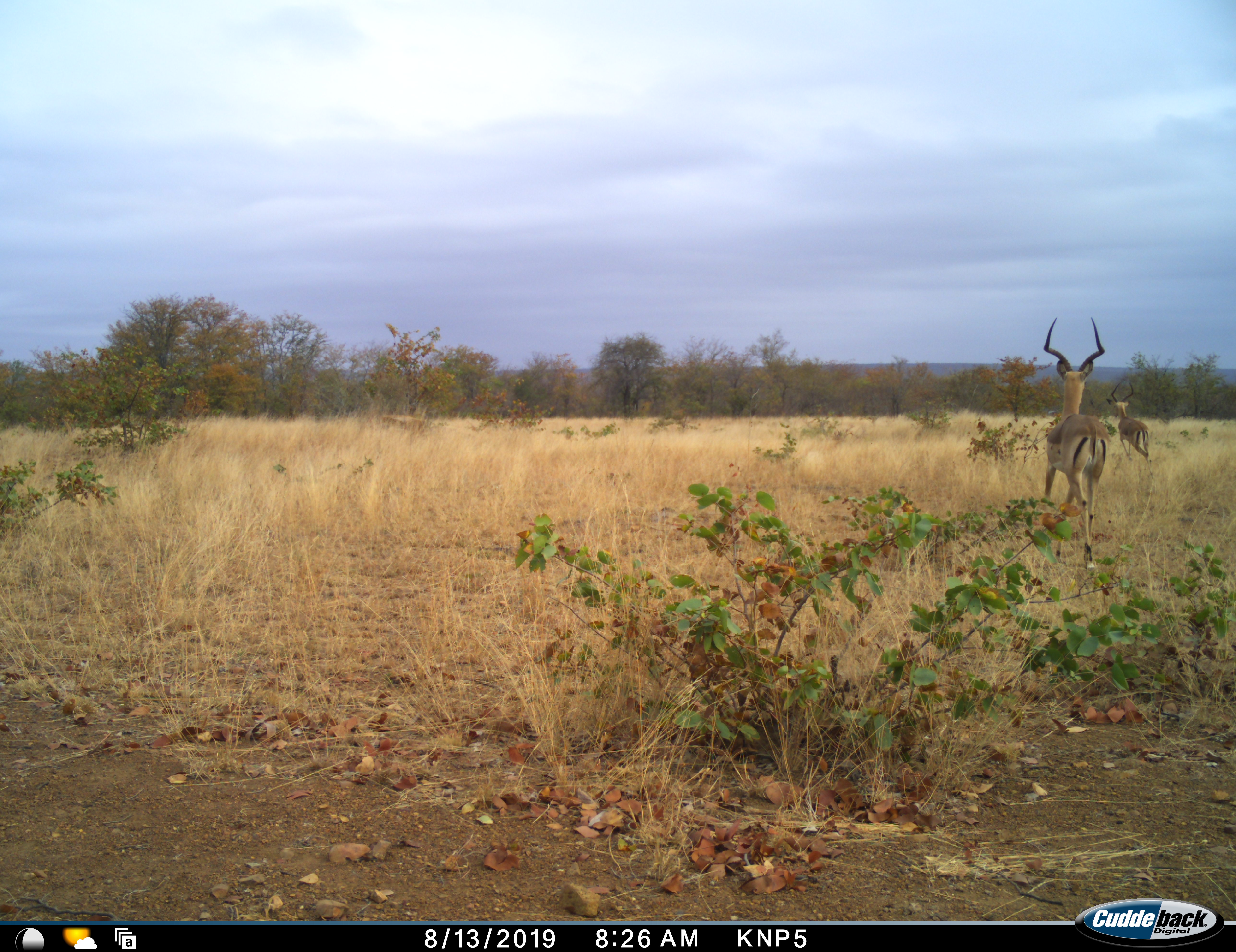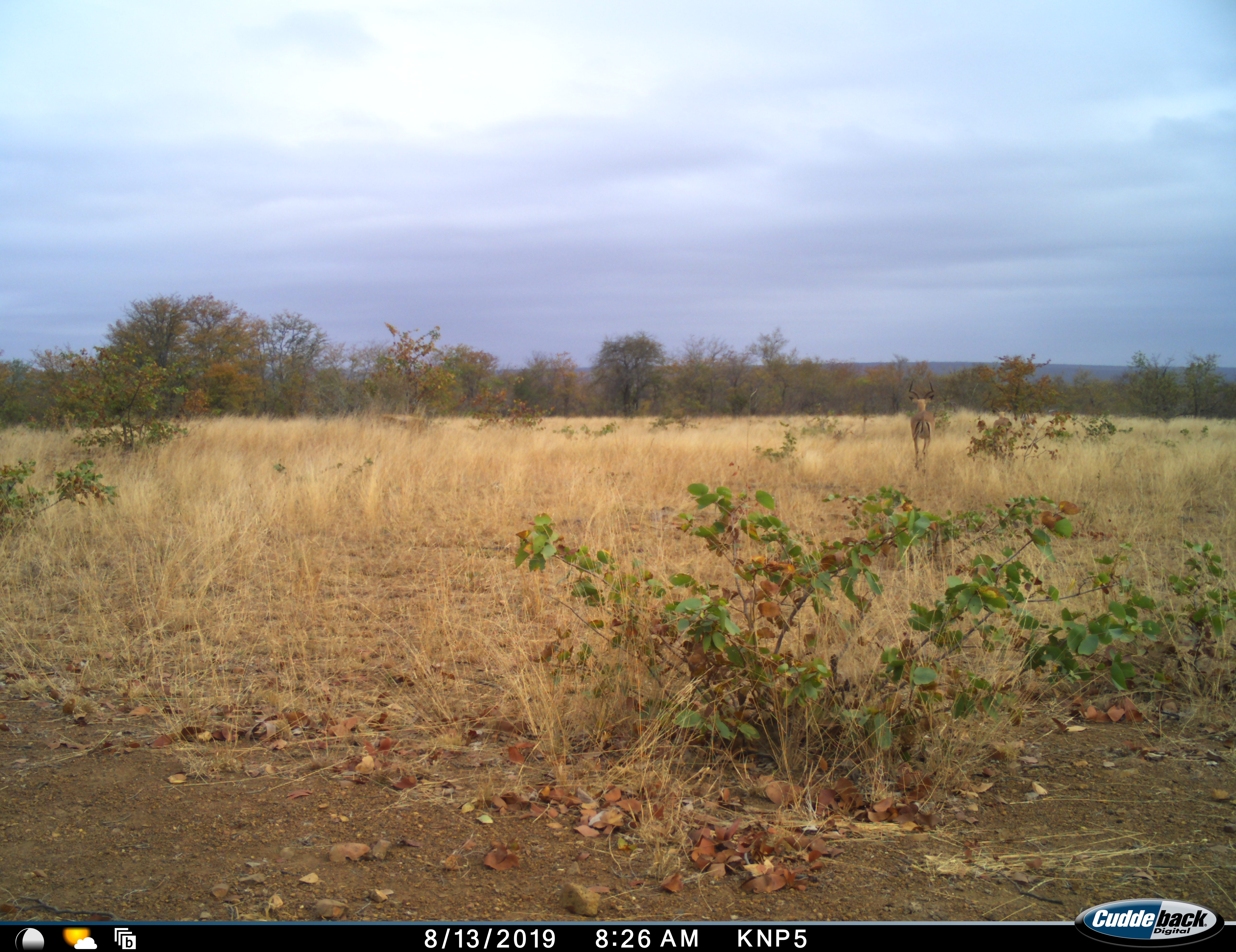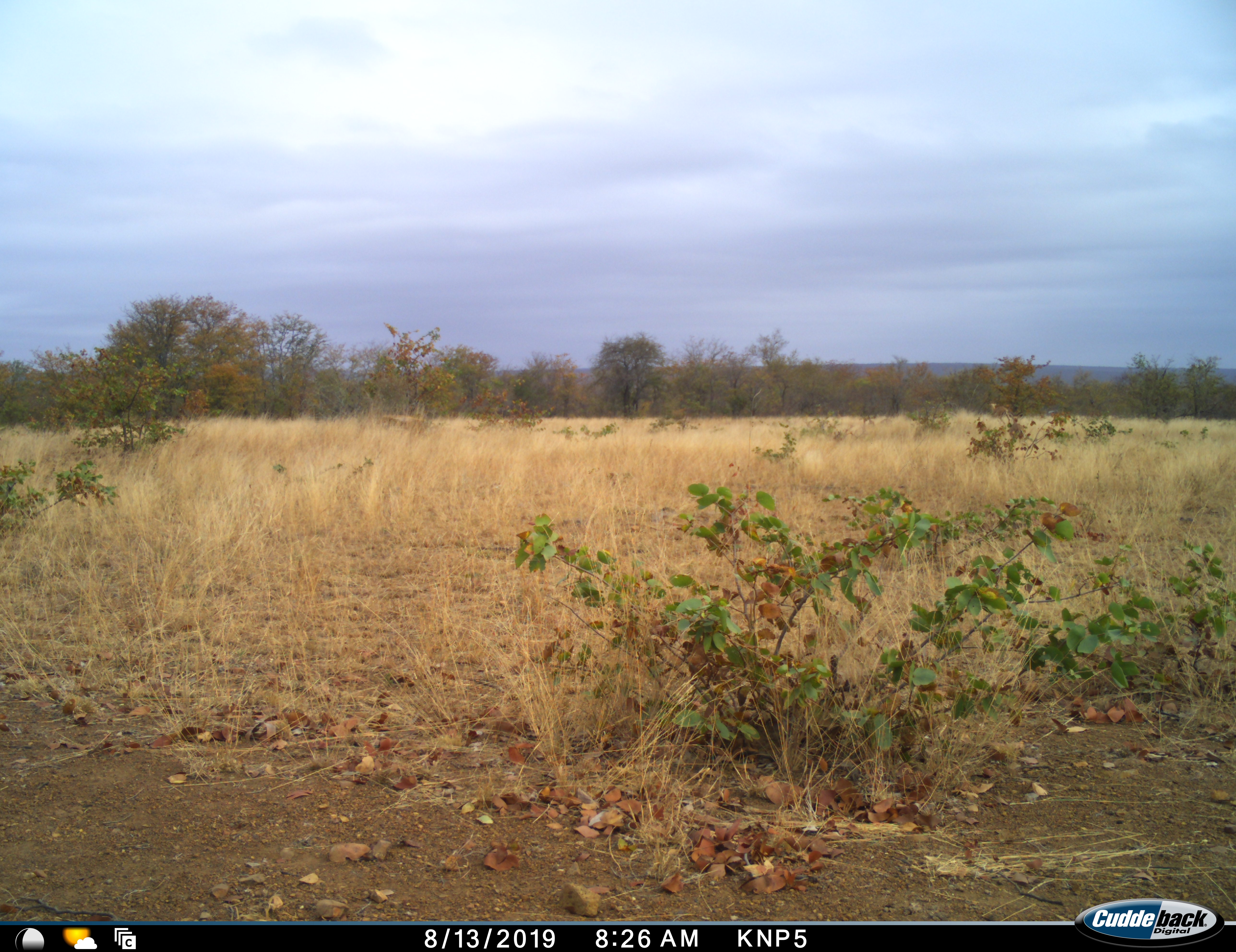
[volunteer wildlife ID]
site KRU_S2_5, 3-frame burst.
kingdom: Animalia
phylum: Chordata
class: Mammalia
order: Artiodactyla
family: Bovidae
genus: Aepyceros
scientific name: Aepyceros melampus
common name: impala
Impala (Aepyceros melampus), count 2. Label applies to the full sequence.